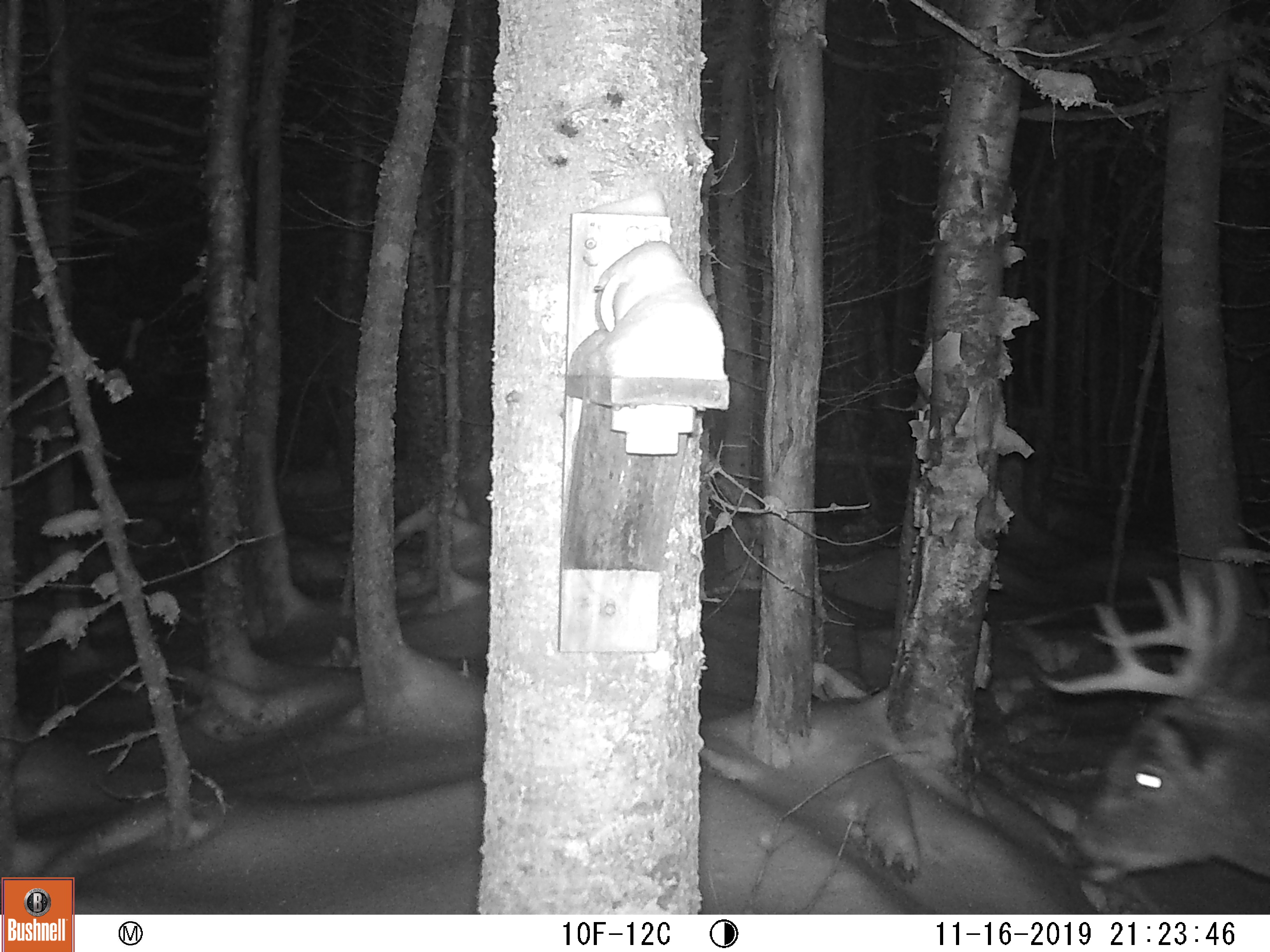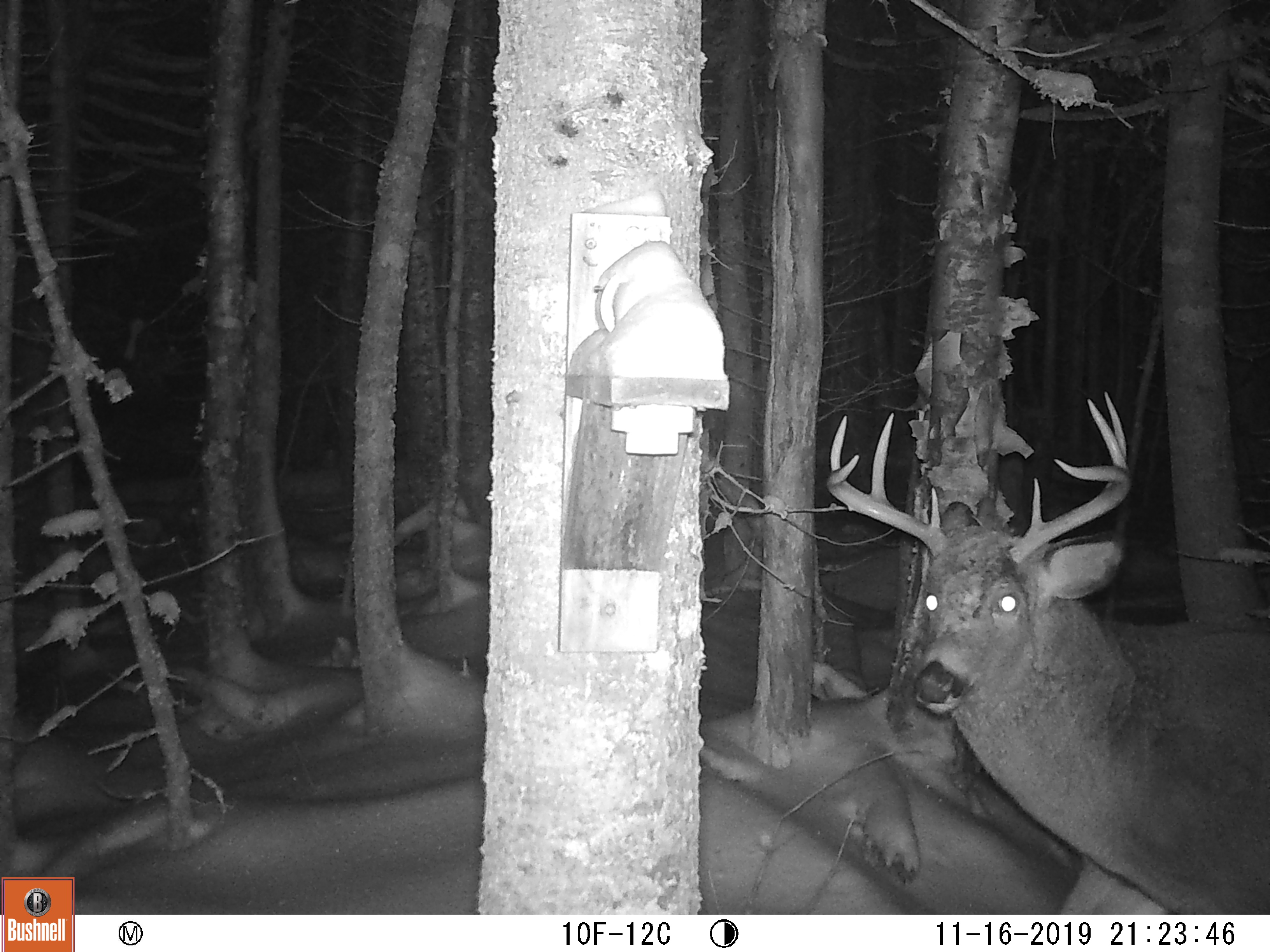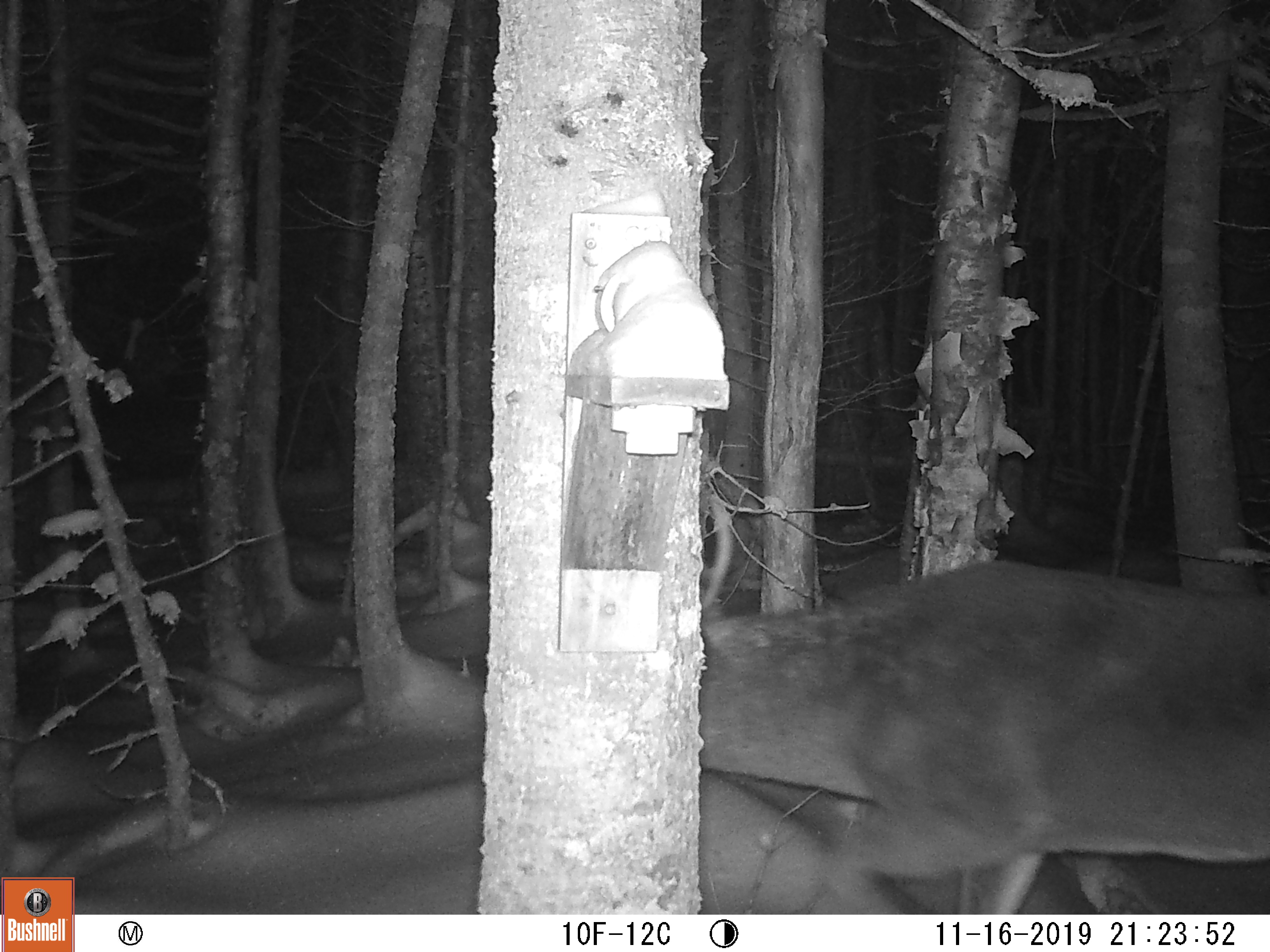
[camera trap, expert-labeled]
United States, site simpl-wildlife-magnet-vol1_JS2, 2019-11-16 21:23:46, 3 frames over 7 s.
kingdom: Animalia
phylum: Chordata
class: Mammalia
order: Artiodactyla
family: Cervidae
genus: Odocoileus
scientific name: Odocoileus virginianus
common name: white-tailed deer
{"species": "white-tailed deer (Odocoileus virginianus)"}